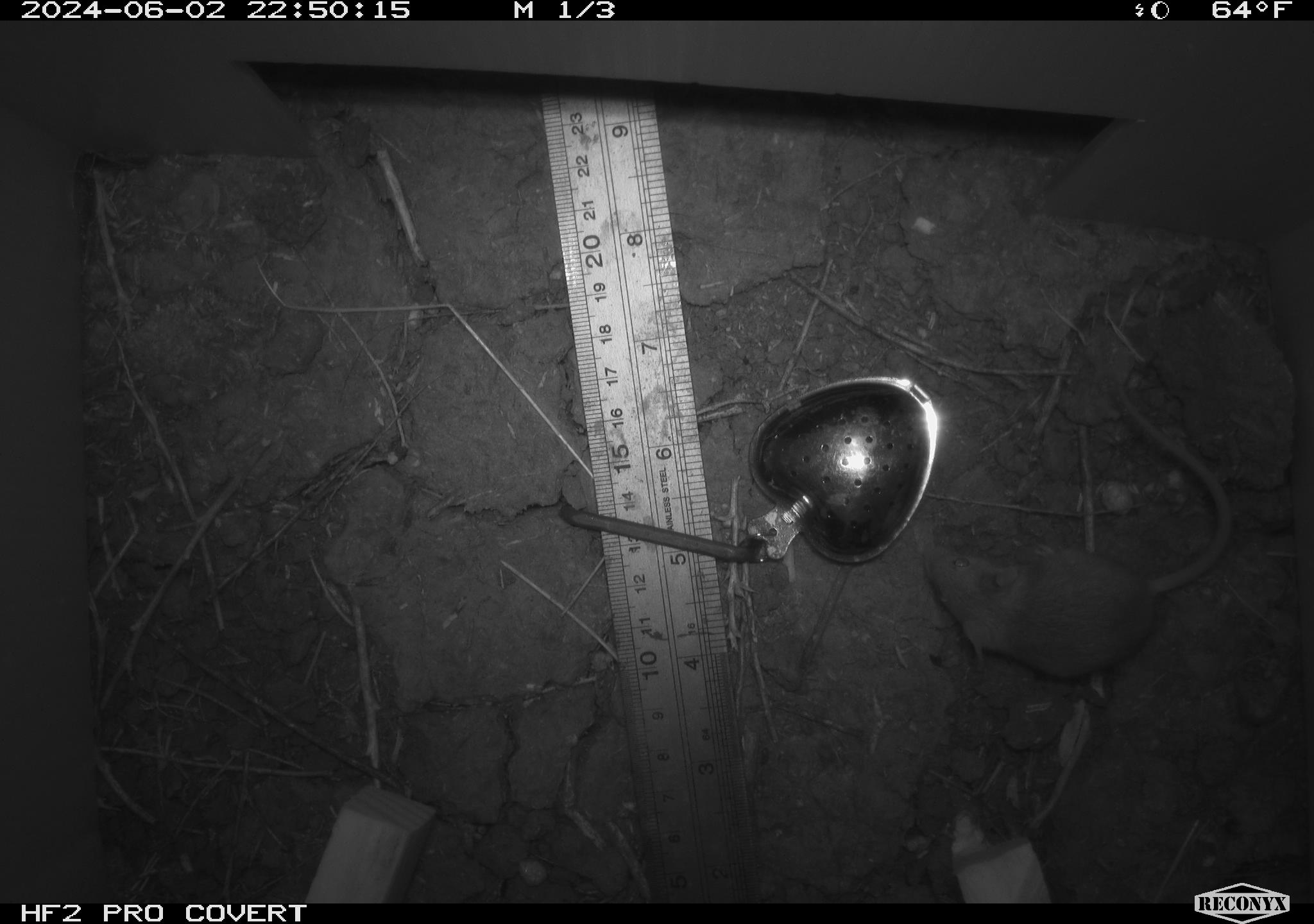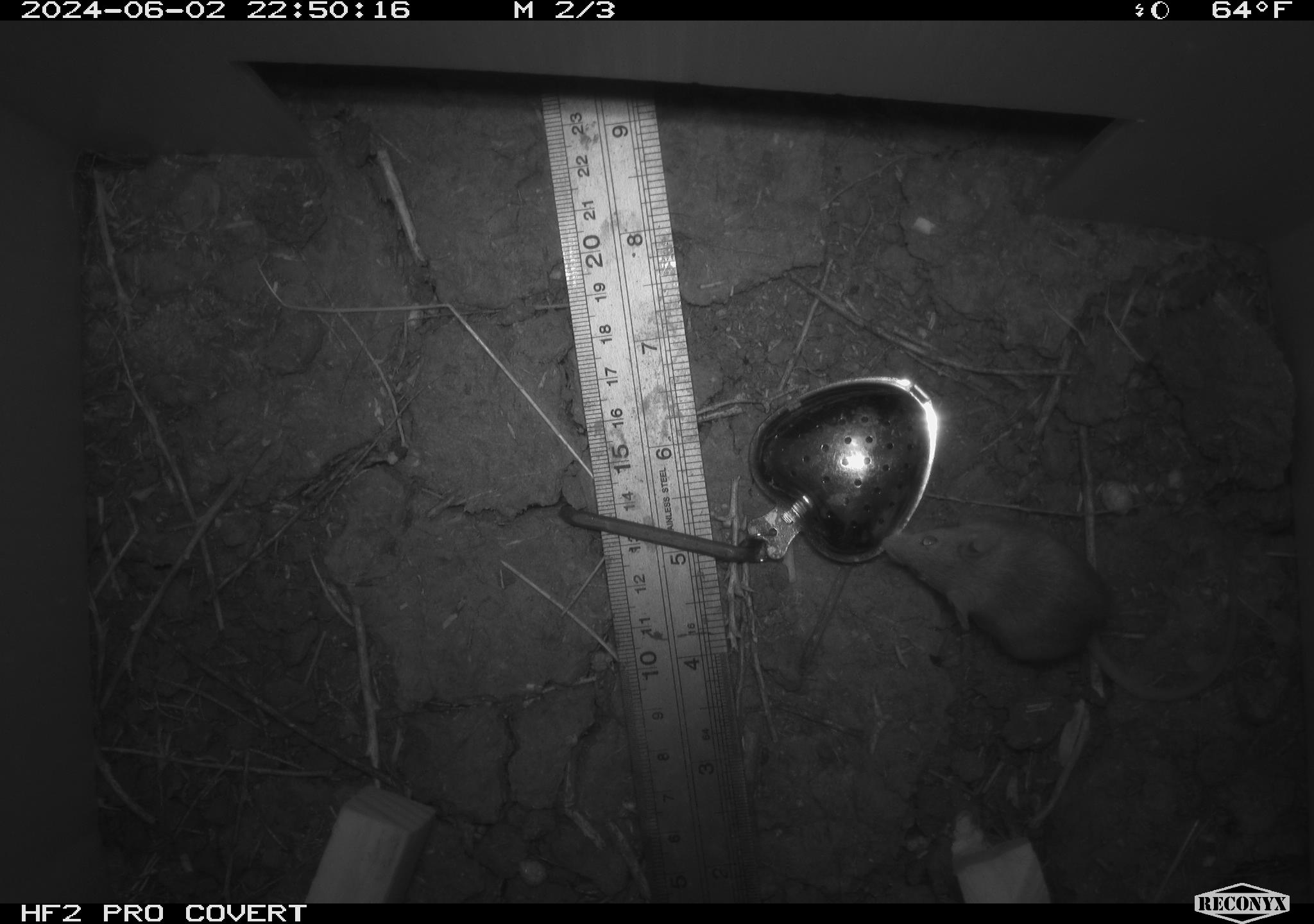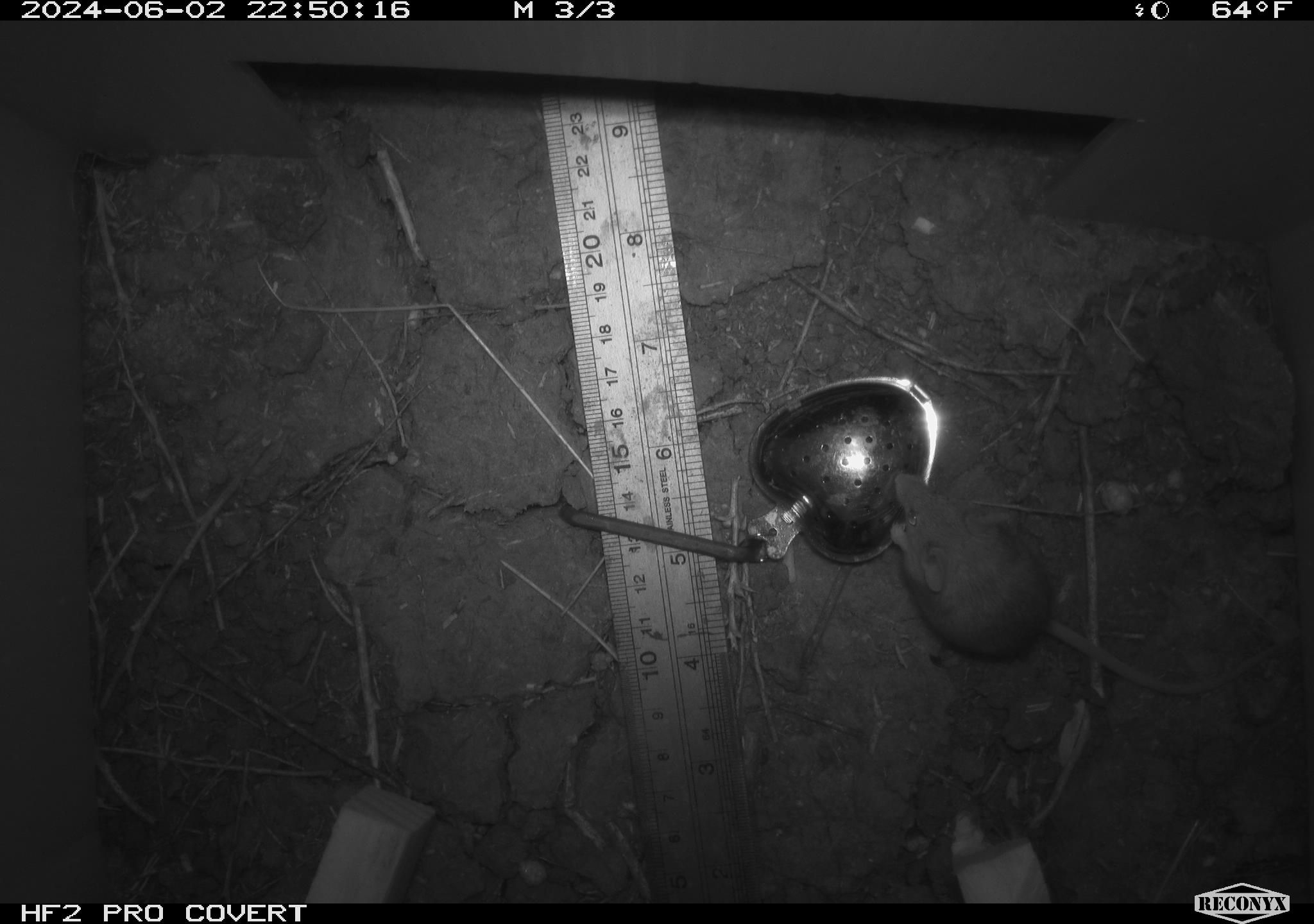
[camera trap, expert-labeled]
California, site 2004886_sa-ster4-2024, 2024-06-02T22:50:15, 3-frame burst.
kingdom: Animalia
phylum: Chordata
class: Mammalia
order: Rodentia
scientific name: Rodentia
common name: mouse species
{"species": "mouse species (Rodentia)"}